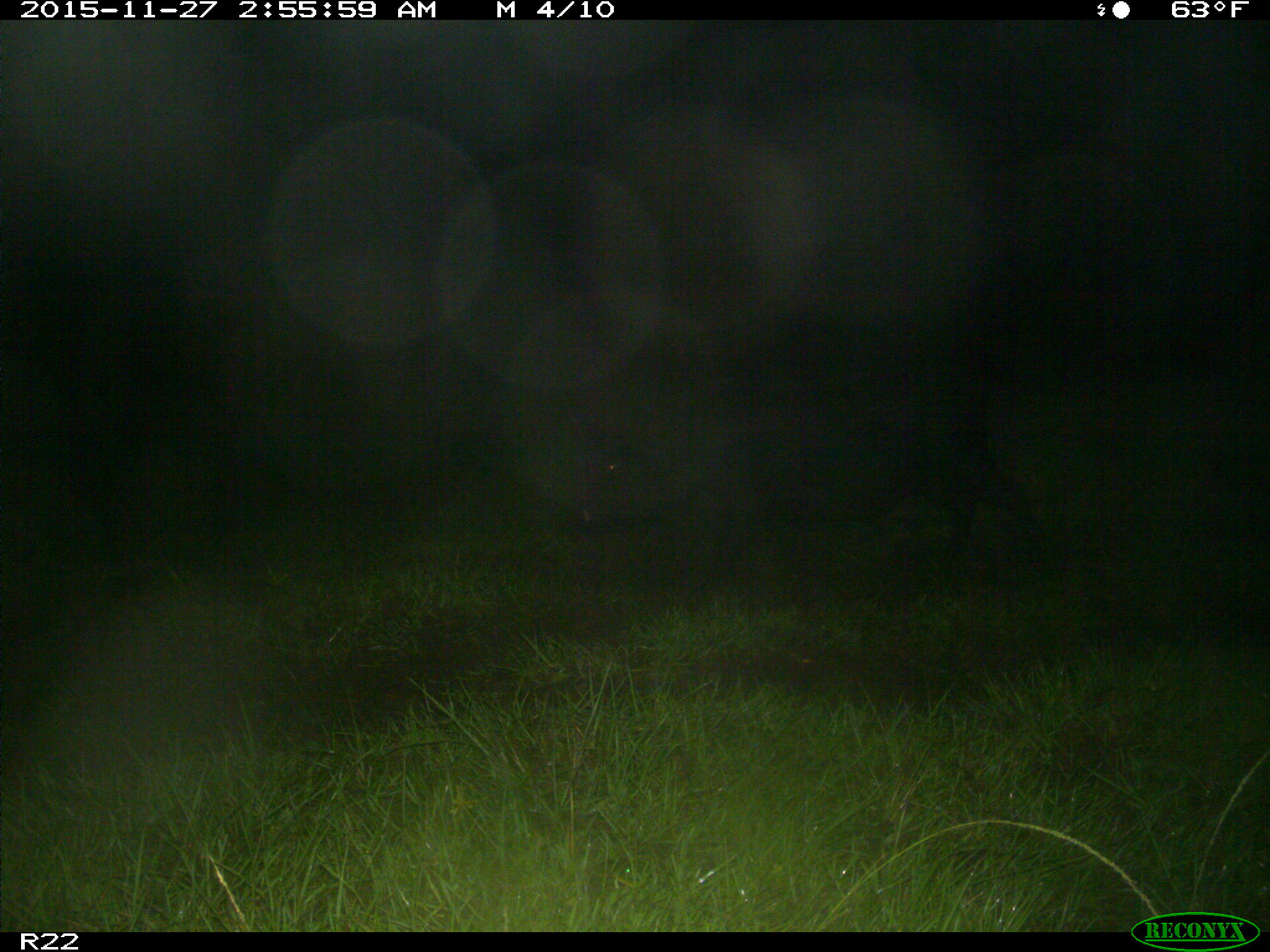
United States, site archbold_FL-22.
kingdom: Animalia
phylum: Chordata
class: Mammalia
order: Artiodactyla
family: Suidae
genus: Sus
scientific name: Sus scrofa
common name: wild boar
Sus scrofa (wild boar).